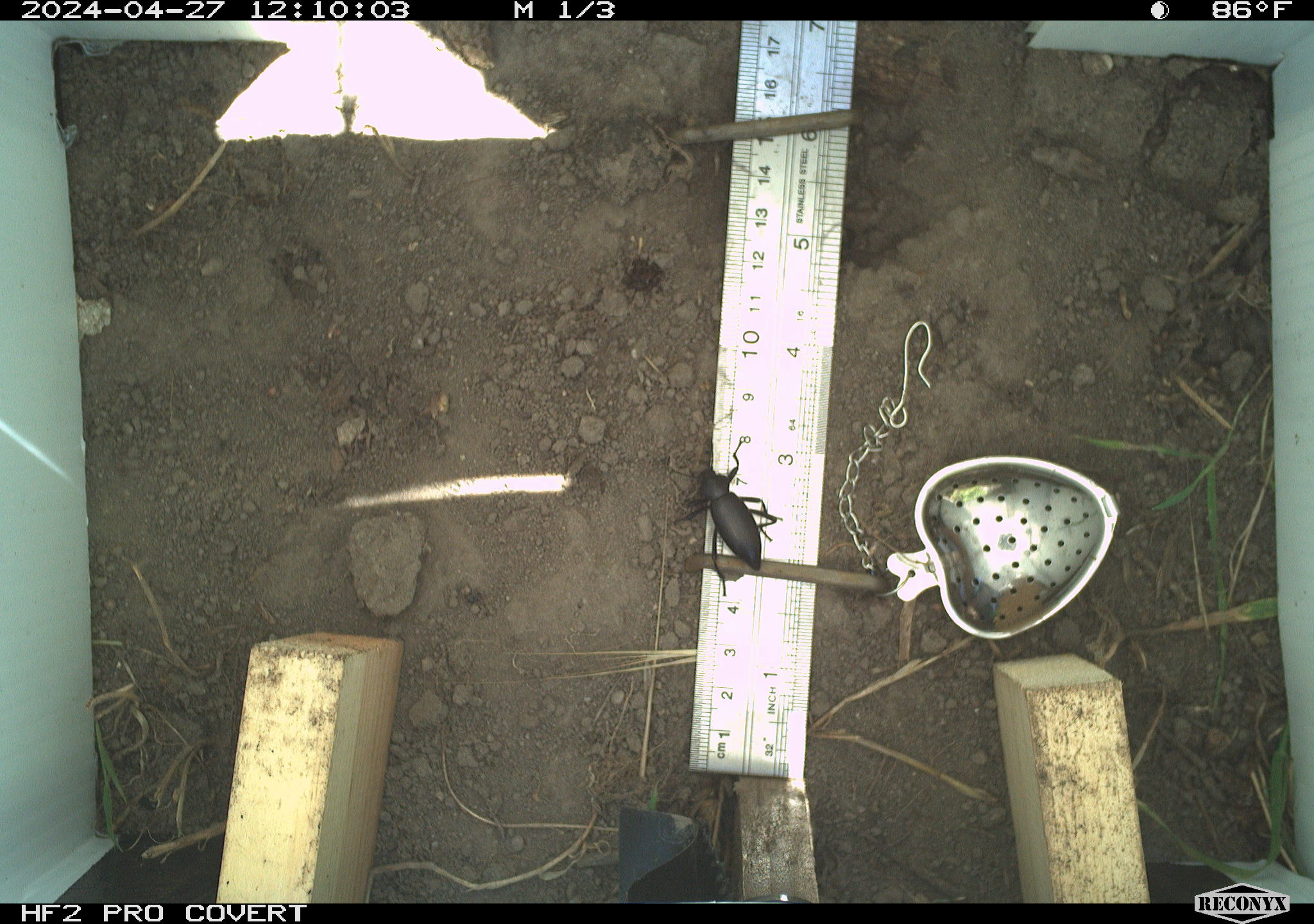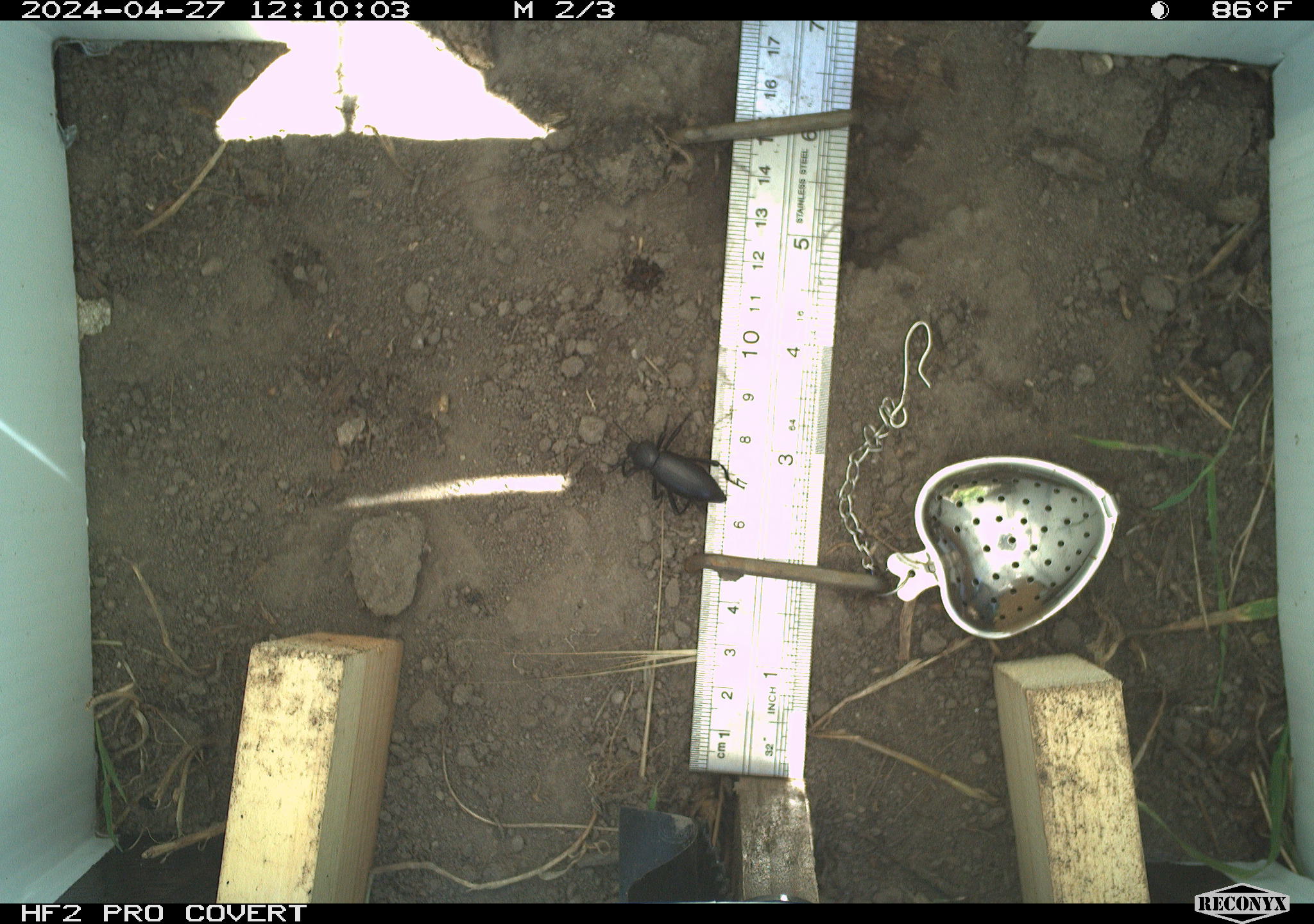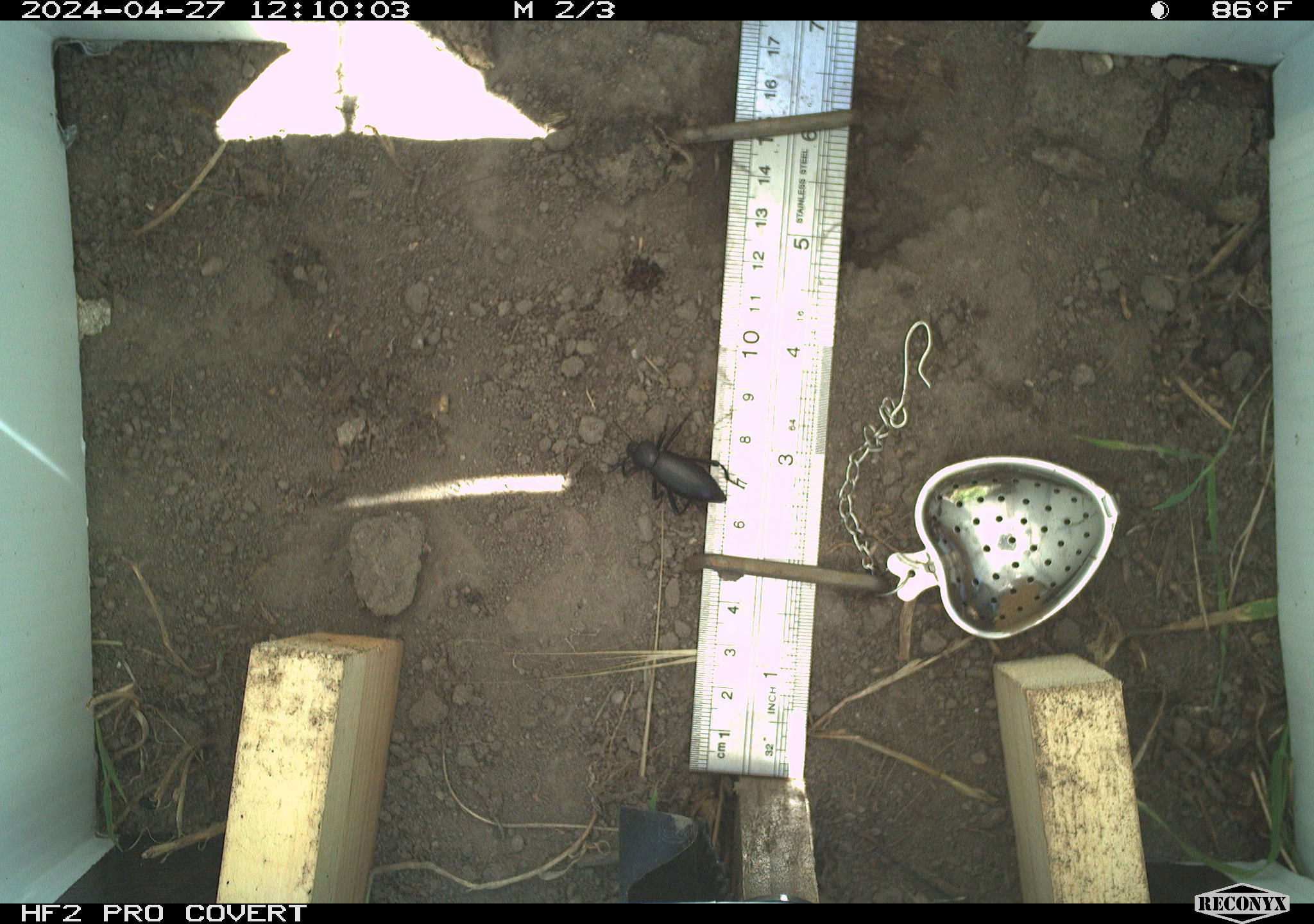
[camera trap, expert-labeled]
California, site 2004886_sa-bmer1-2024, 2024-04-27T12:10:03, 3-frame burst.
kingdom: Animalia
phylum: Arthropoda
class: Insecta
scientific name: Insecta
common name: insect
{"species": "insect (Insecta)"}